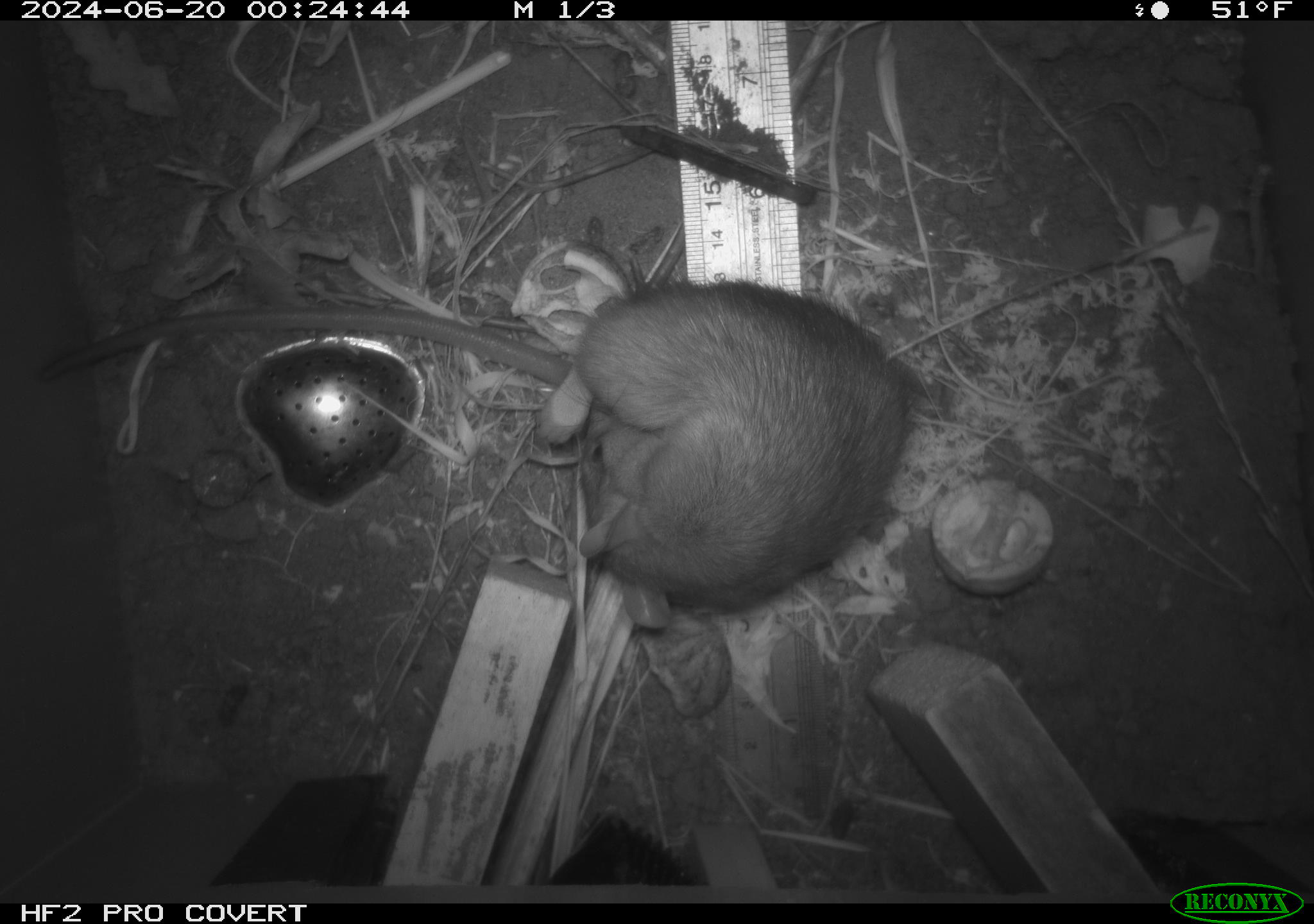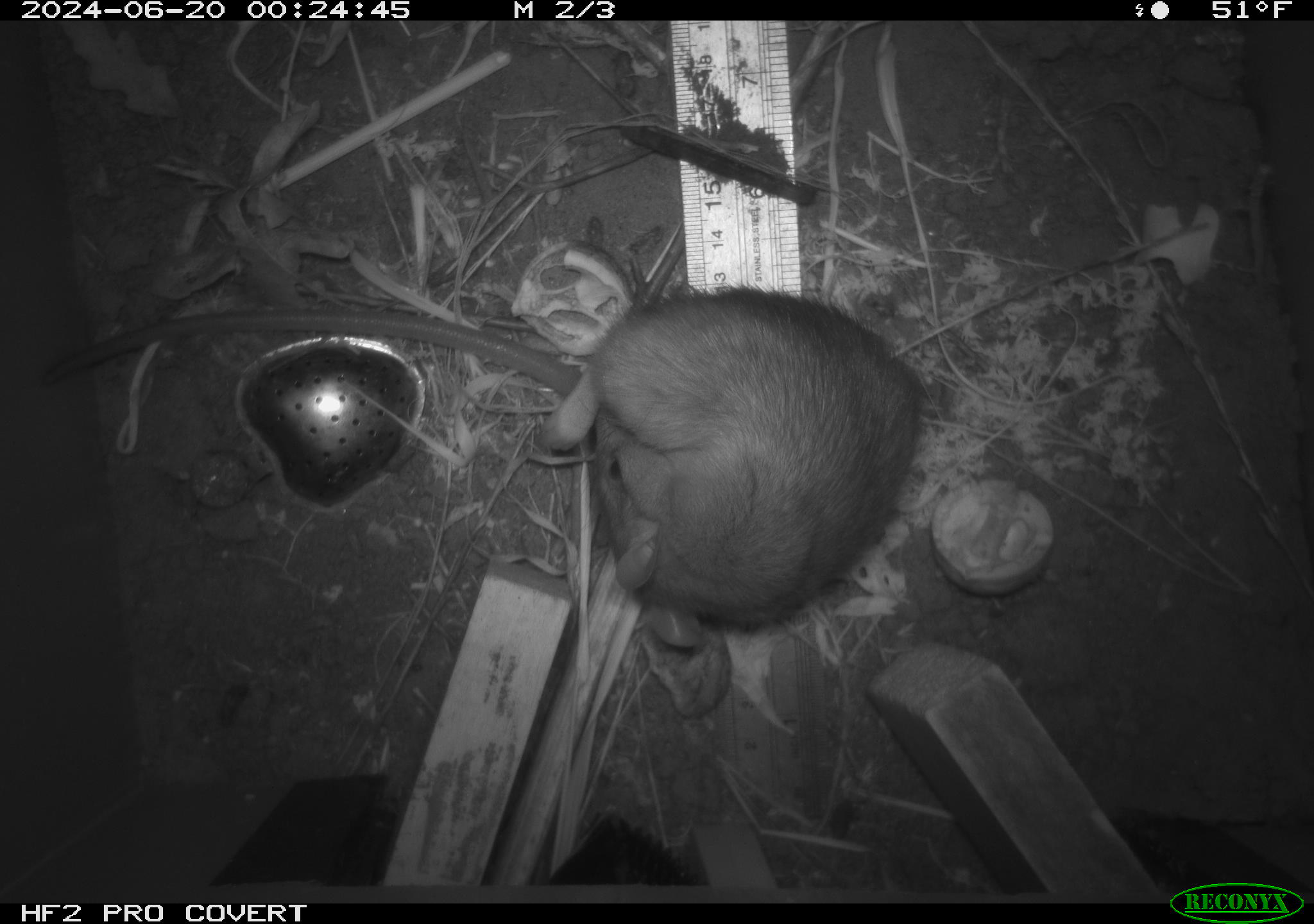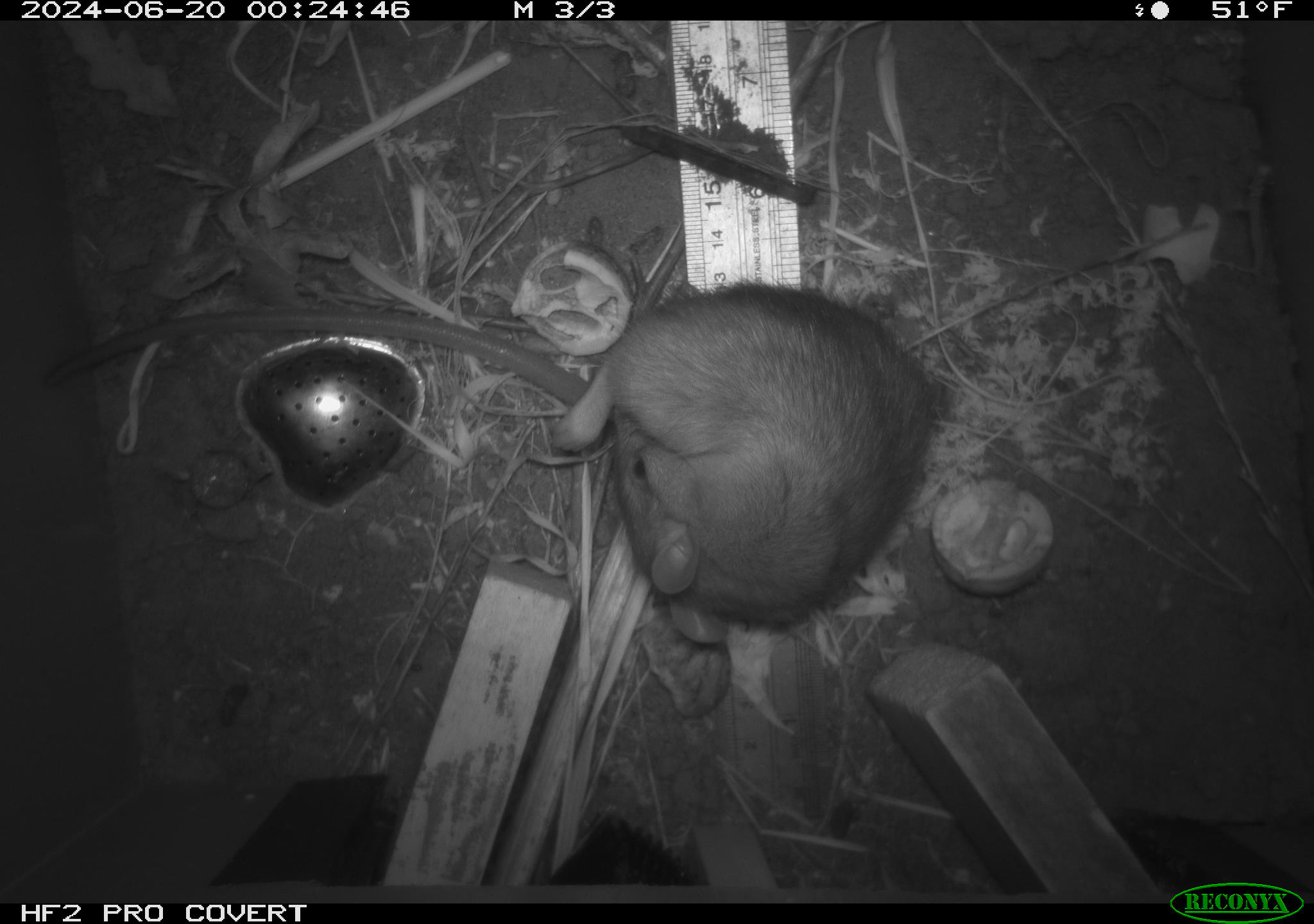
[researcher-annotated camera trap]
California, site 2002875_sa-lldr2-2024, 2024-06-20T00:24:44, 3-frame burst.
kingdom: Animalia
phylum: Chordata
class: Mammalia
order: Rodentia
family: Muridae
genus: Rattus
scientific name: Rattus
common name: rat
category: rattus species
Rattus species (rat) (Rattus).